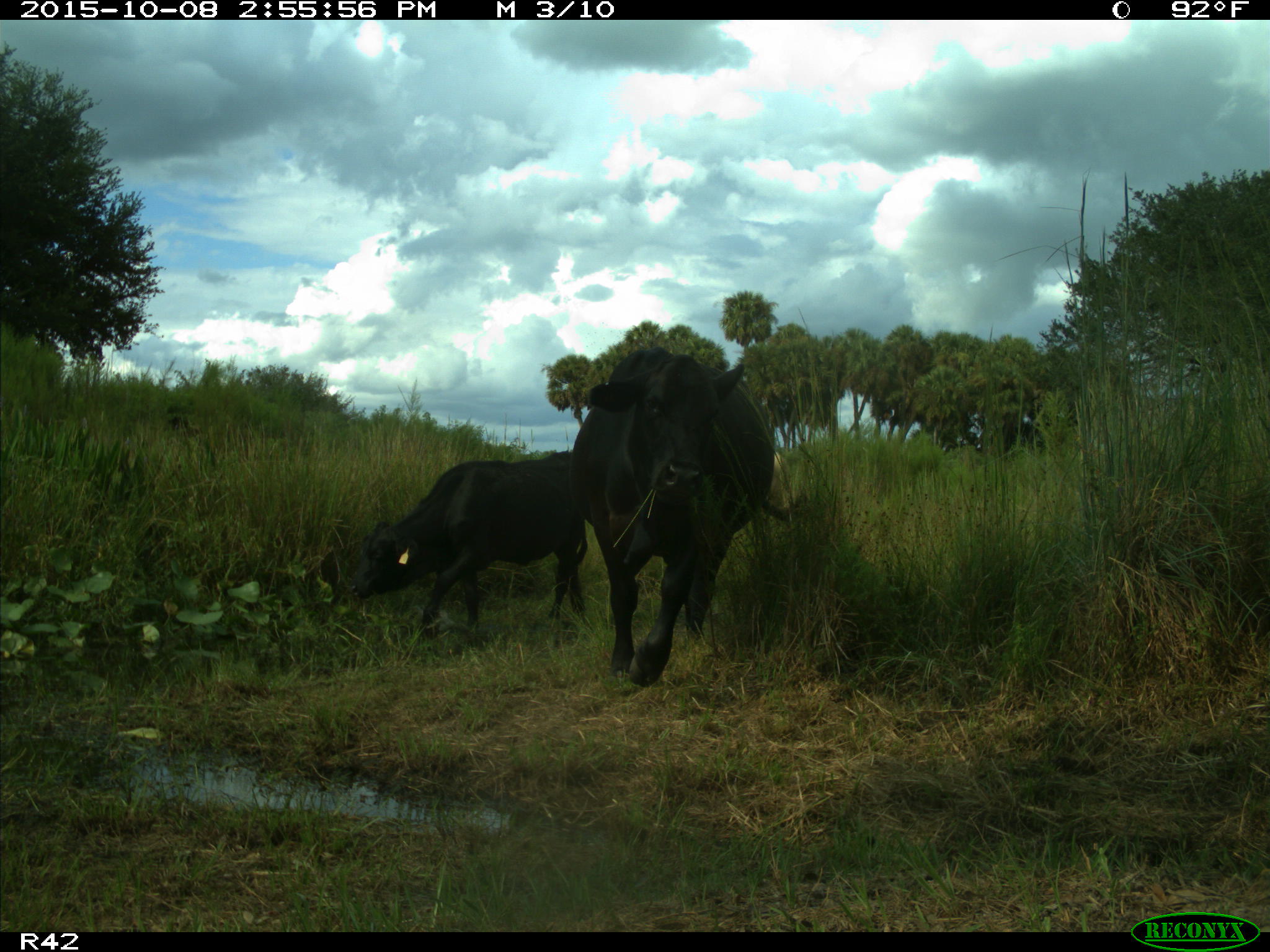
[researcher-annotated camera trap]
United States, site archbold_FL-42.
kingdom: Animalia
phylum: Chordata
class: Mammalia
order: Artiodactyla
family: Bovidae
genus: Bos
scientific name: Bos taurus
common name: domestic cow